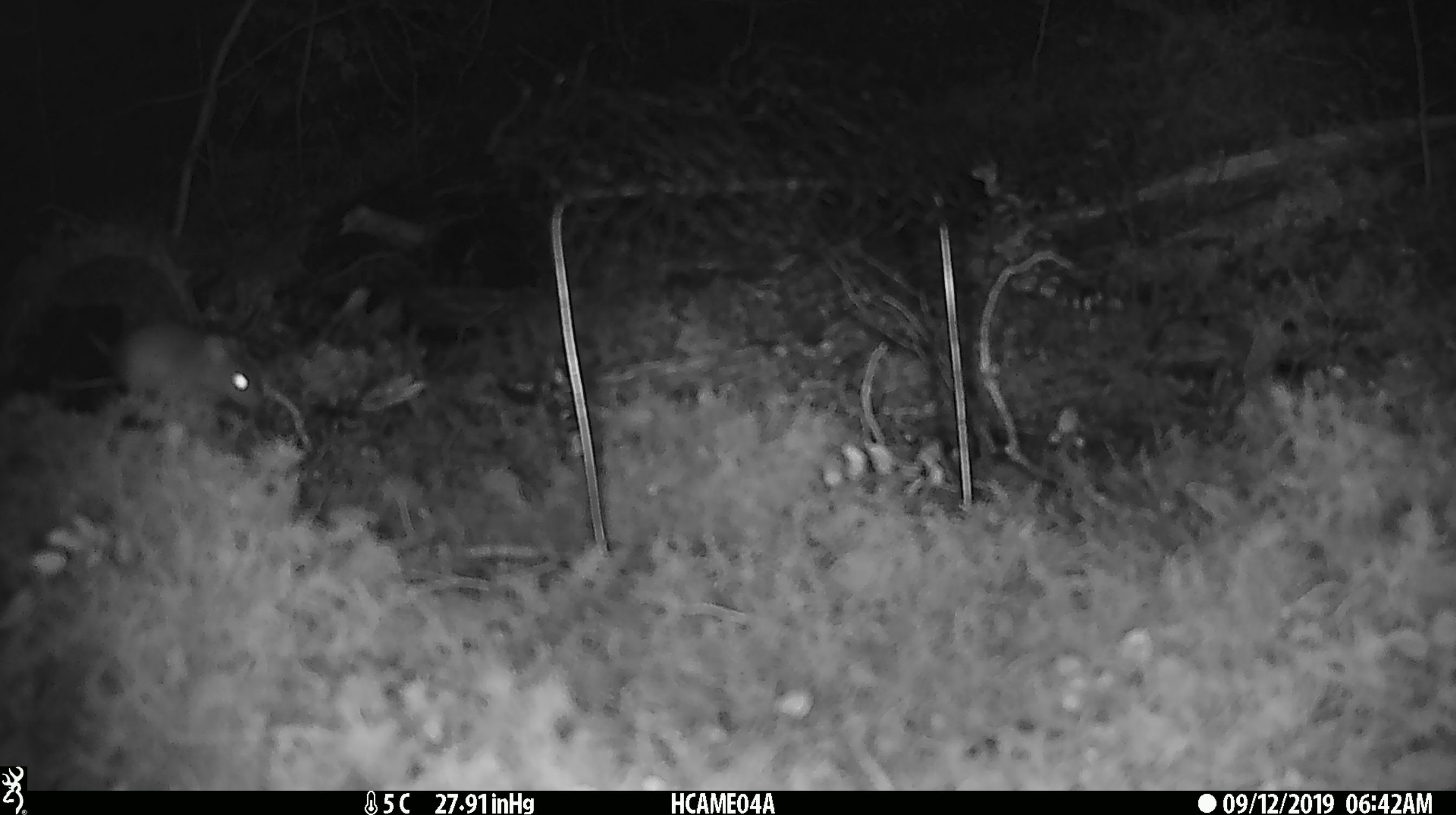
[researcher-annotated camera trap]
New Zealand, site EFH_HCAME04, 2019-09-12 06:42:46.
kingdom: Animalia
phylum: Chordata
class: Mammalia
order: Rodentia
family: Muridae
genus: Mus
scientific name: Mus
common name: mouse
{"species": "mouse (Mus)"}